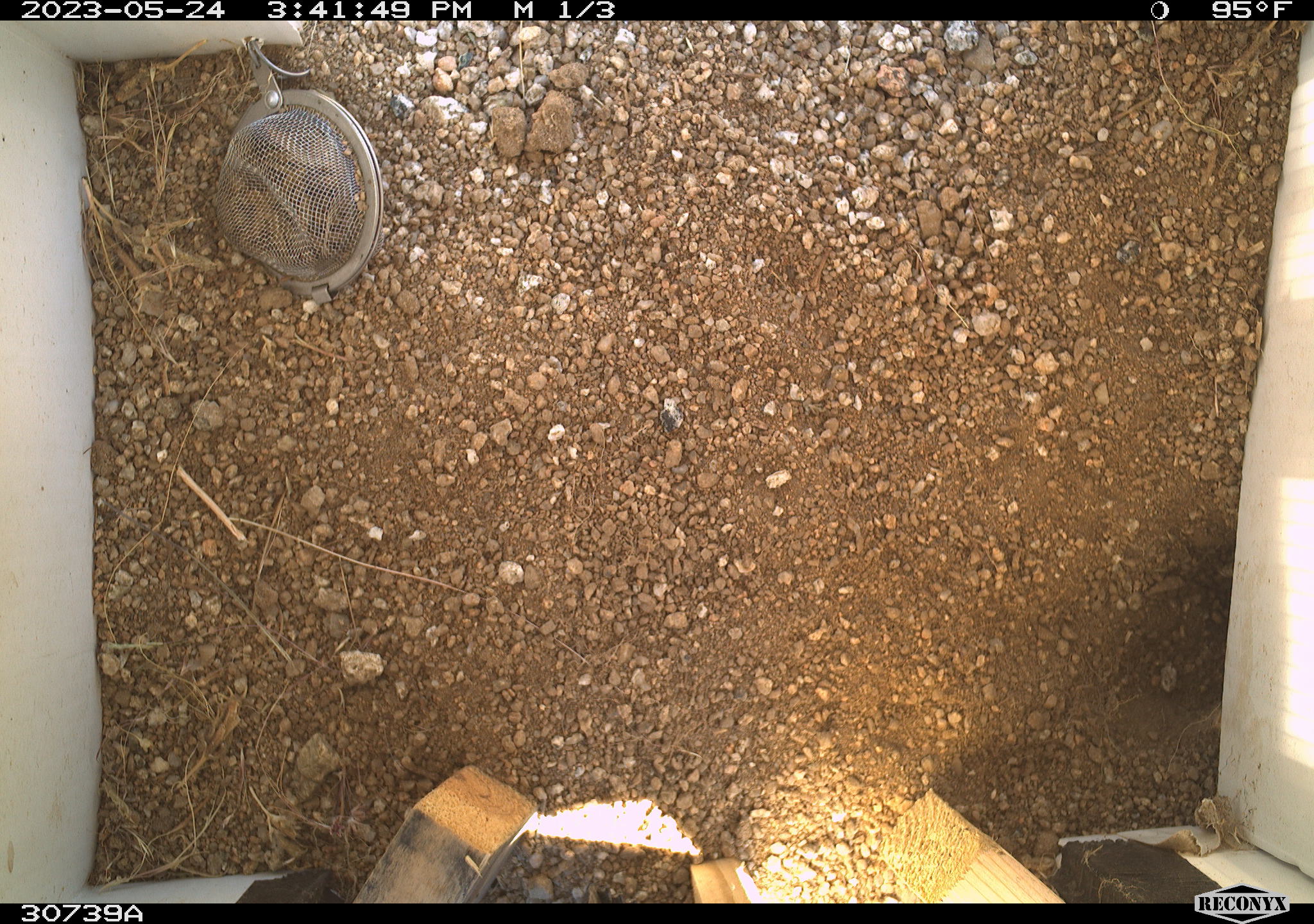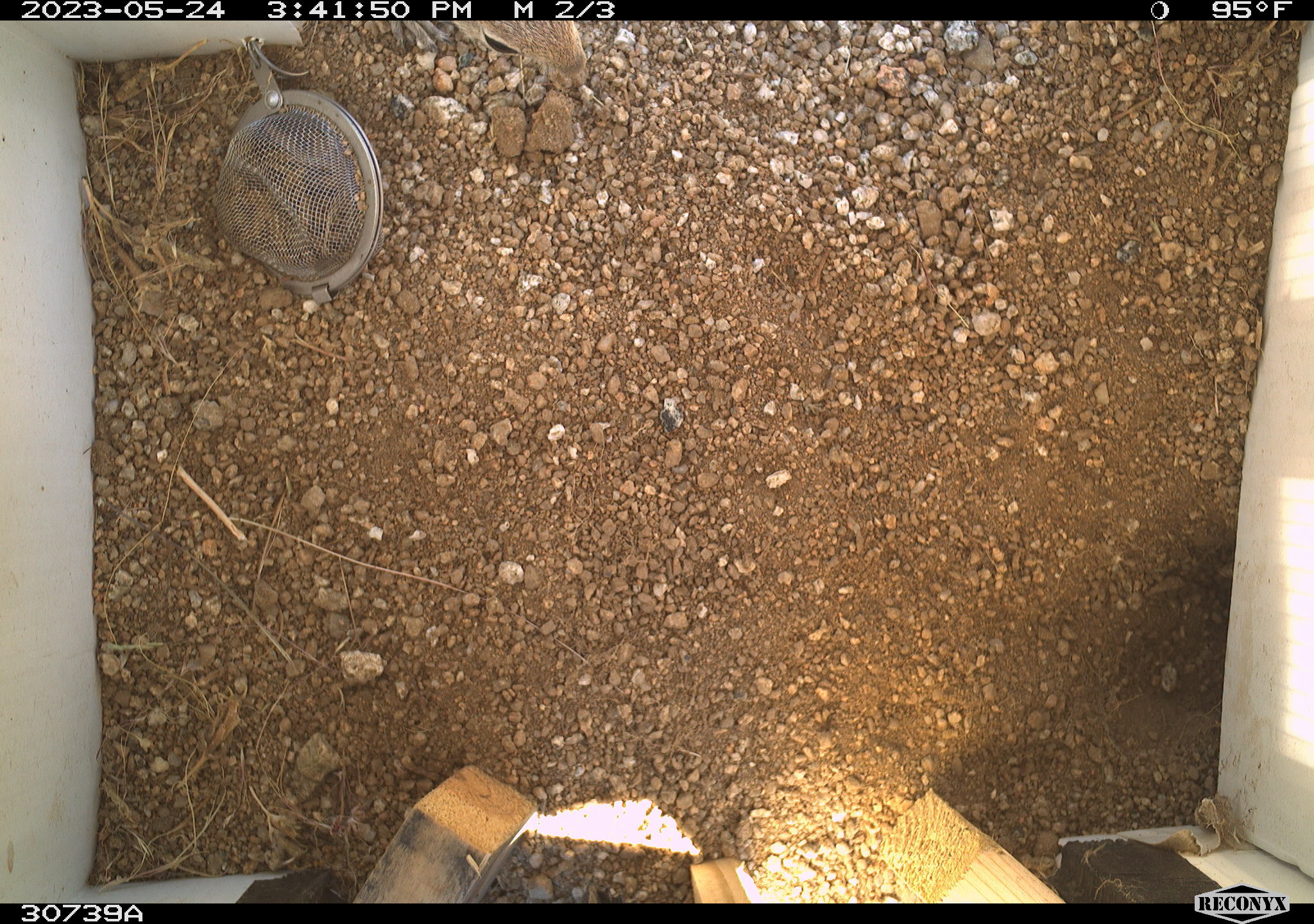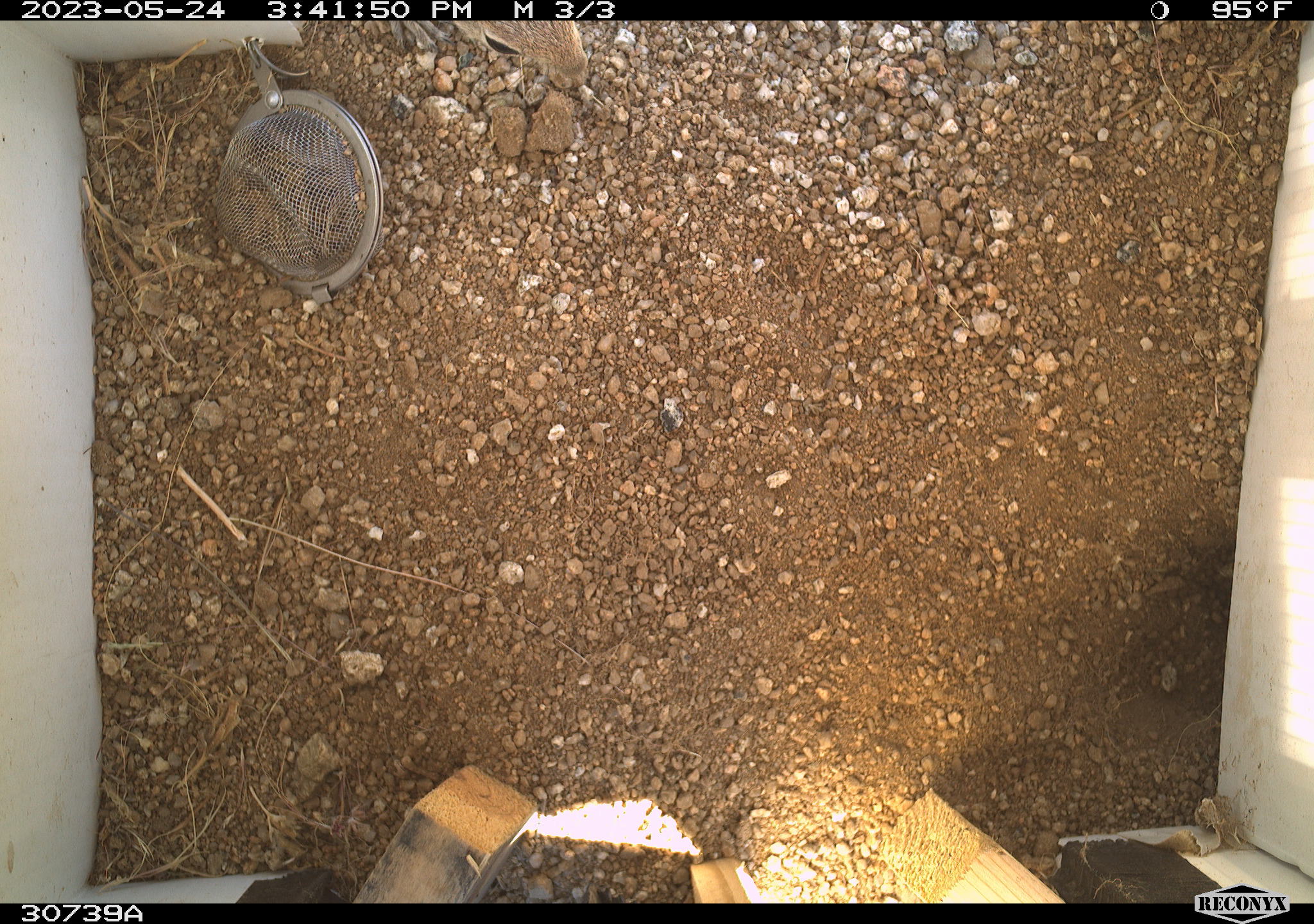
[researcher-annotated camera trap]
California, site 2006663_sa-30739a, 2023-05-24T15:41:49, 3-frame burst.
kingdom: Animalia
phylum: Chordata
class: Mammalia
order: Rodentia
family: Sciuridae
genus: Ammospermophilus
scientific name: Ammospermophilus leucurus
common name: white-tailed antelope squirrel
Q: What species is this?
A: White-tailed antelope squirrel (Ammospermophilus leucurus).